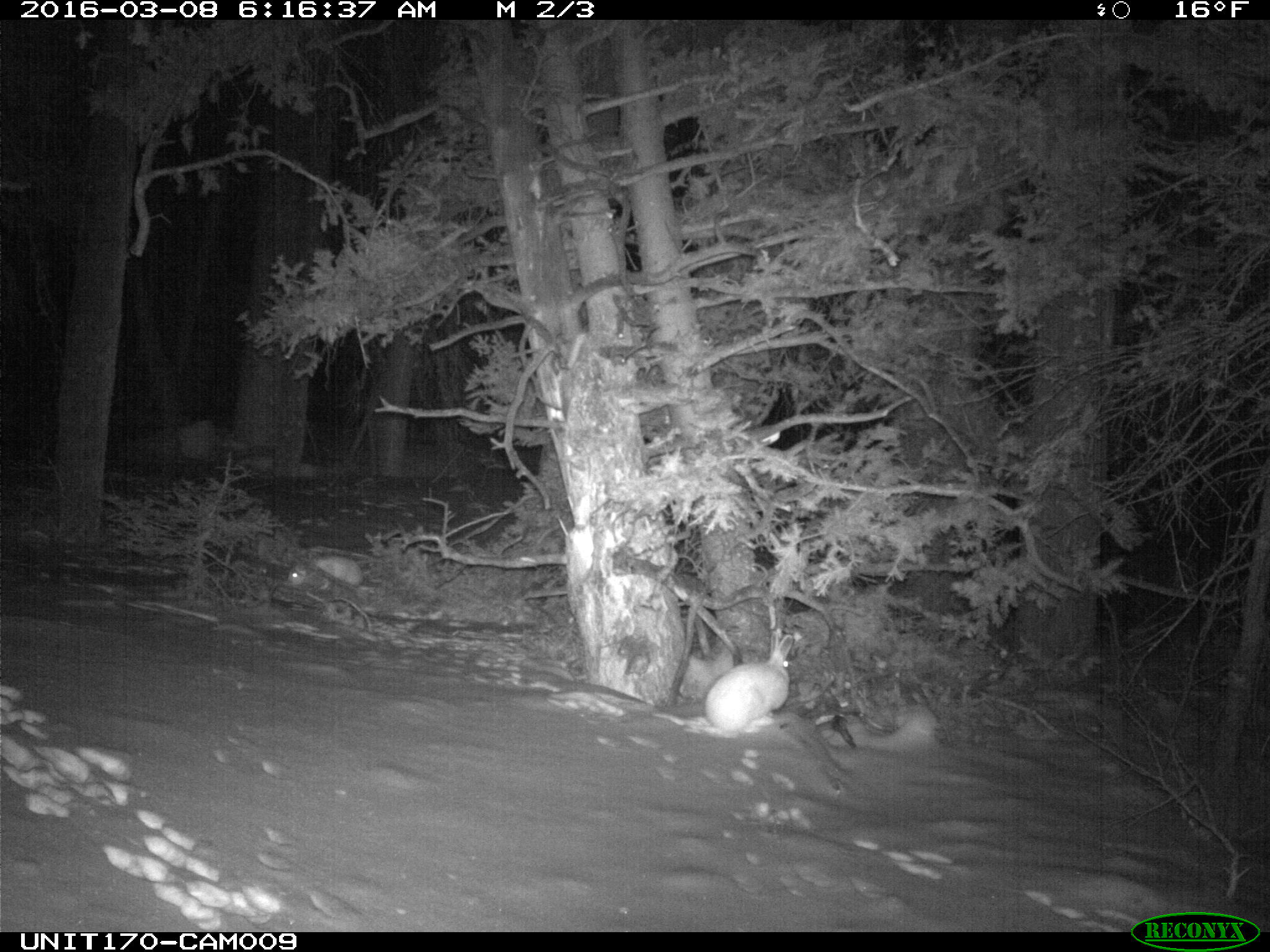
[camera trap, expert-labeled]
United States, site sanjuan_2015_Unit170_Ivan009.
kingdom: Animalia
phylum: Chordata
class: Mammalia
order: Lagomorpha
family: Leporidae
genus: Lepus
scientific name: Lepus americanus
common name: snowshoe hare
Lepus americanus (snowshoe hare).